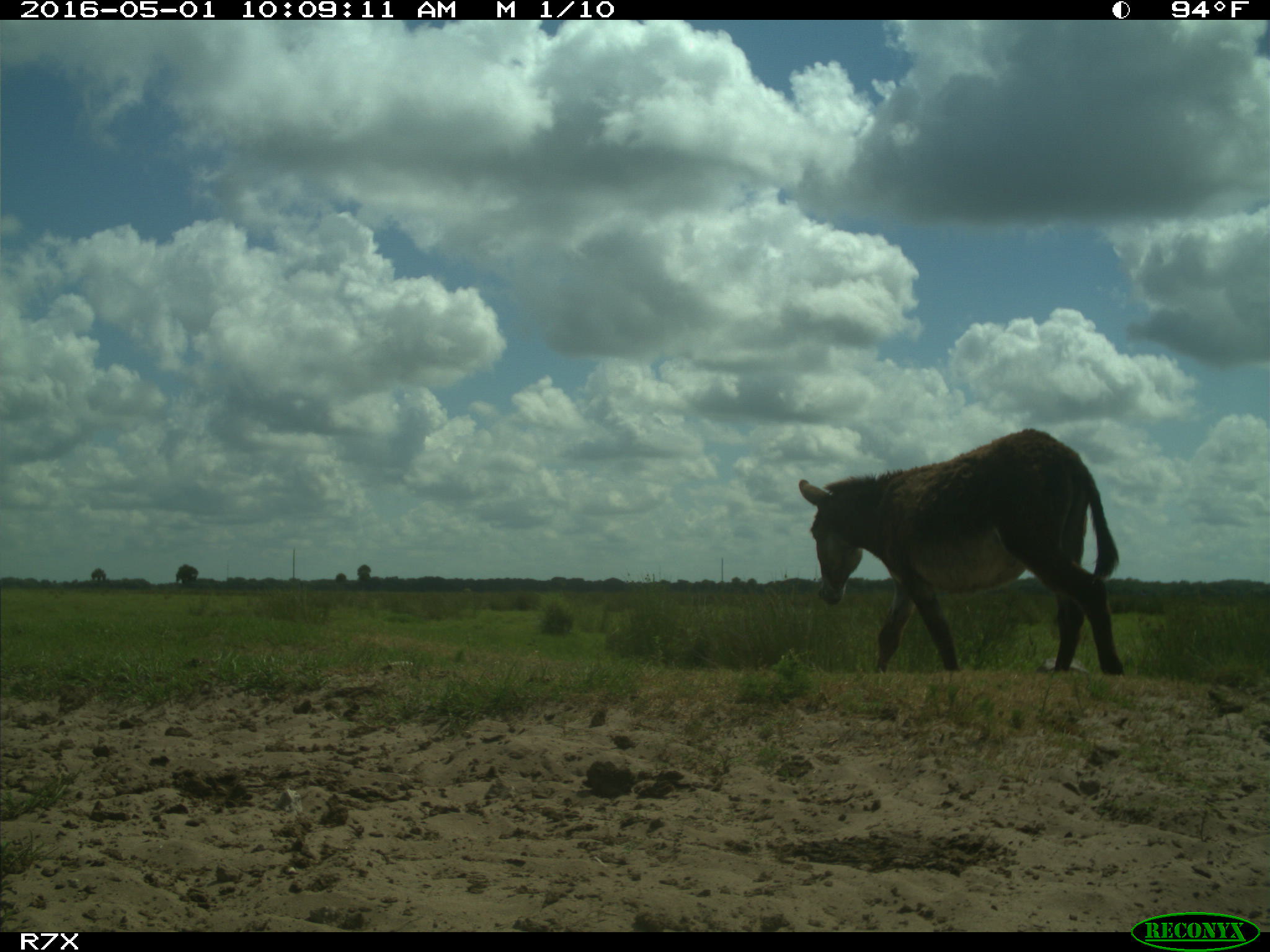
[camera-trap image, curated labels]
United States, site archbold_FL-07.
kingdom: Animalia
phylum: Chordata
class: Mammalia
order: Artiodactyla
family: Bovidae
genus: Bos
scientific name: Bos taurus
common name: domestic cow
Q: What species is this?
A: Bos taurus (domestic cow).